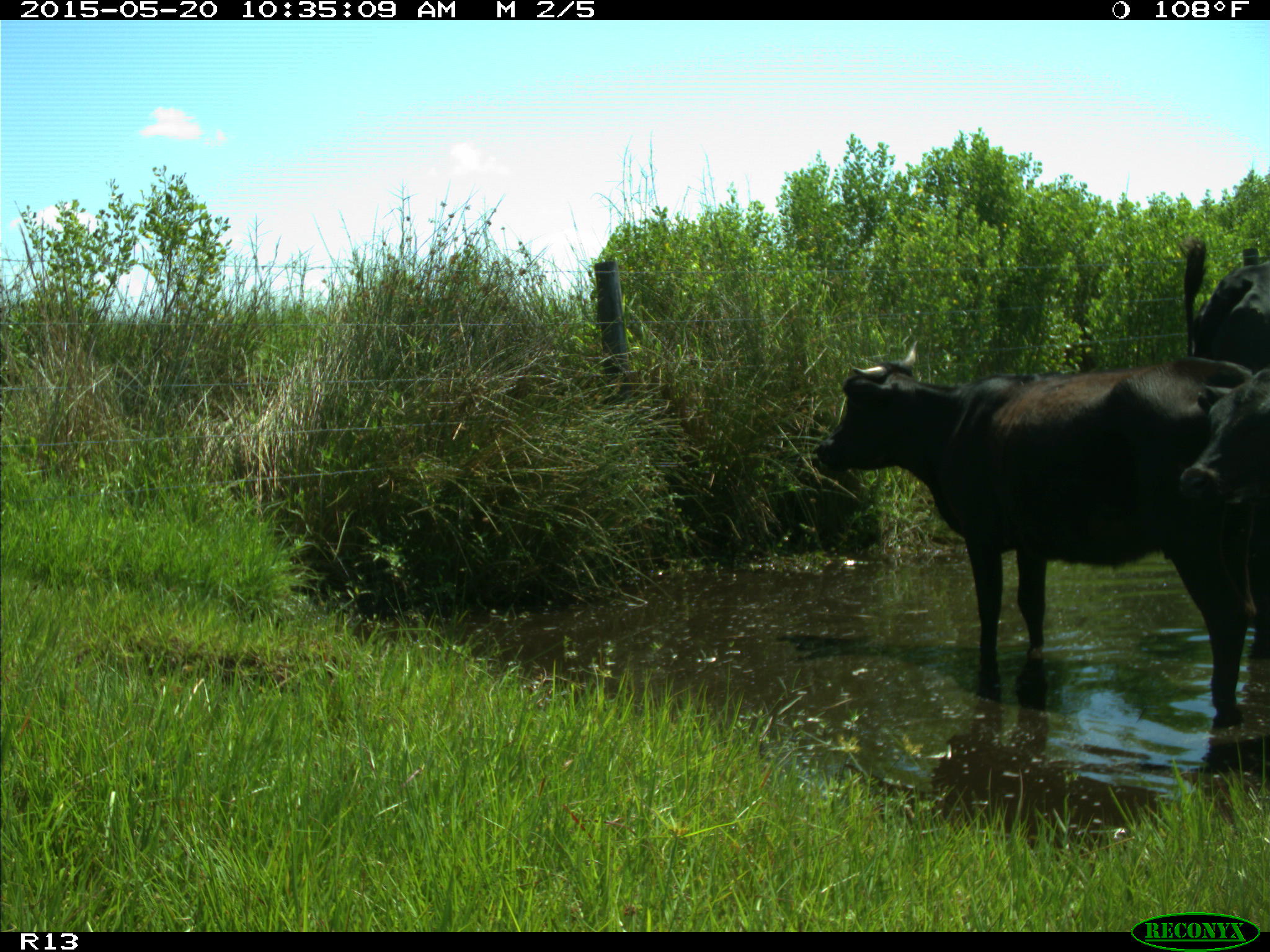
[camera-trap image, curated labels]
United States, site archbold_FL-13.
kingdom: Animalia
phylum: Chordata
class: Mammalia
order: Artiodactyla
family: Bovidae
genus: Bos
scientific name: Bos taurus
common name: domestic cow